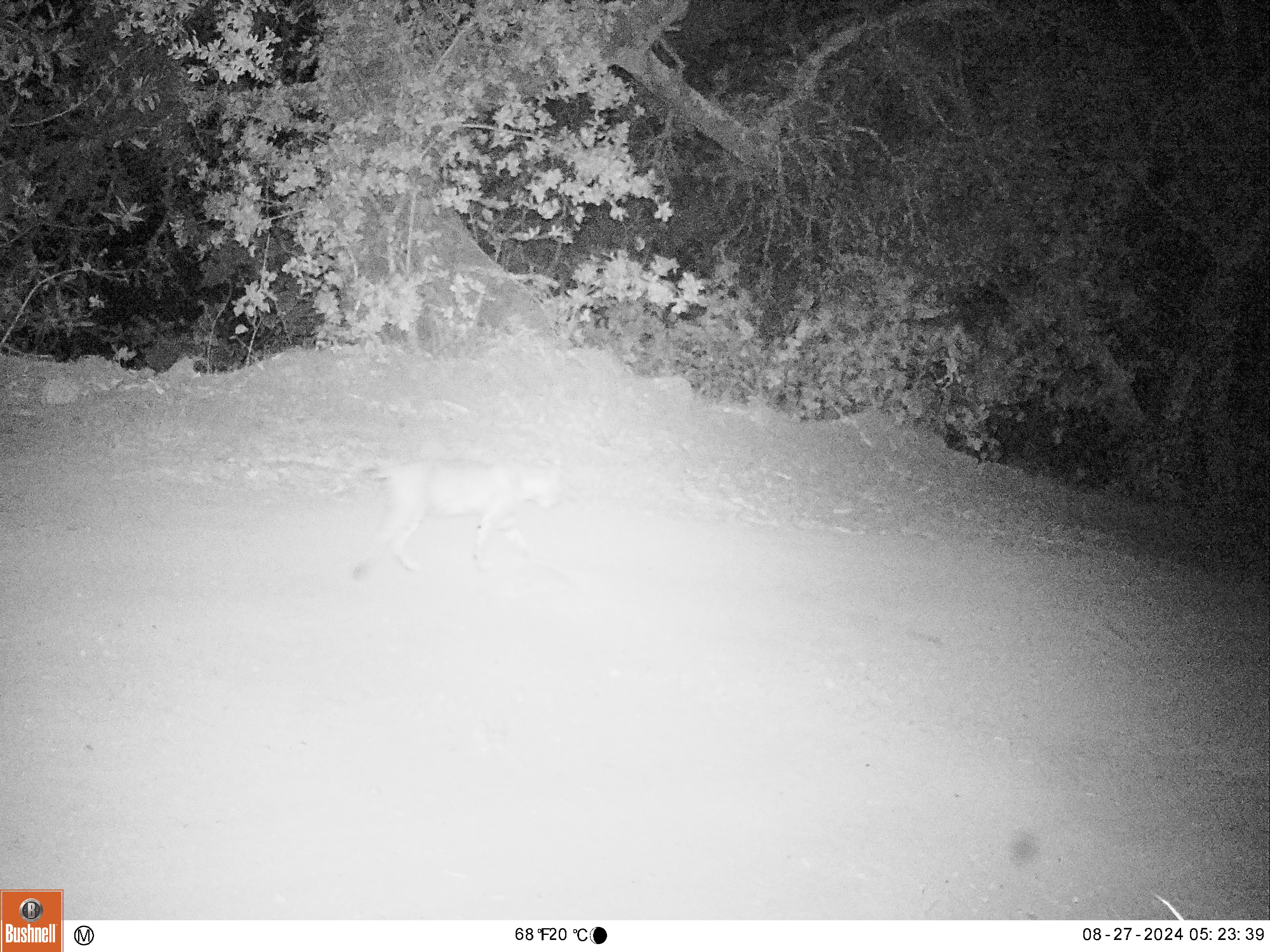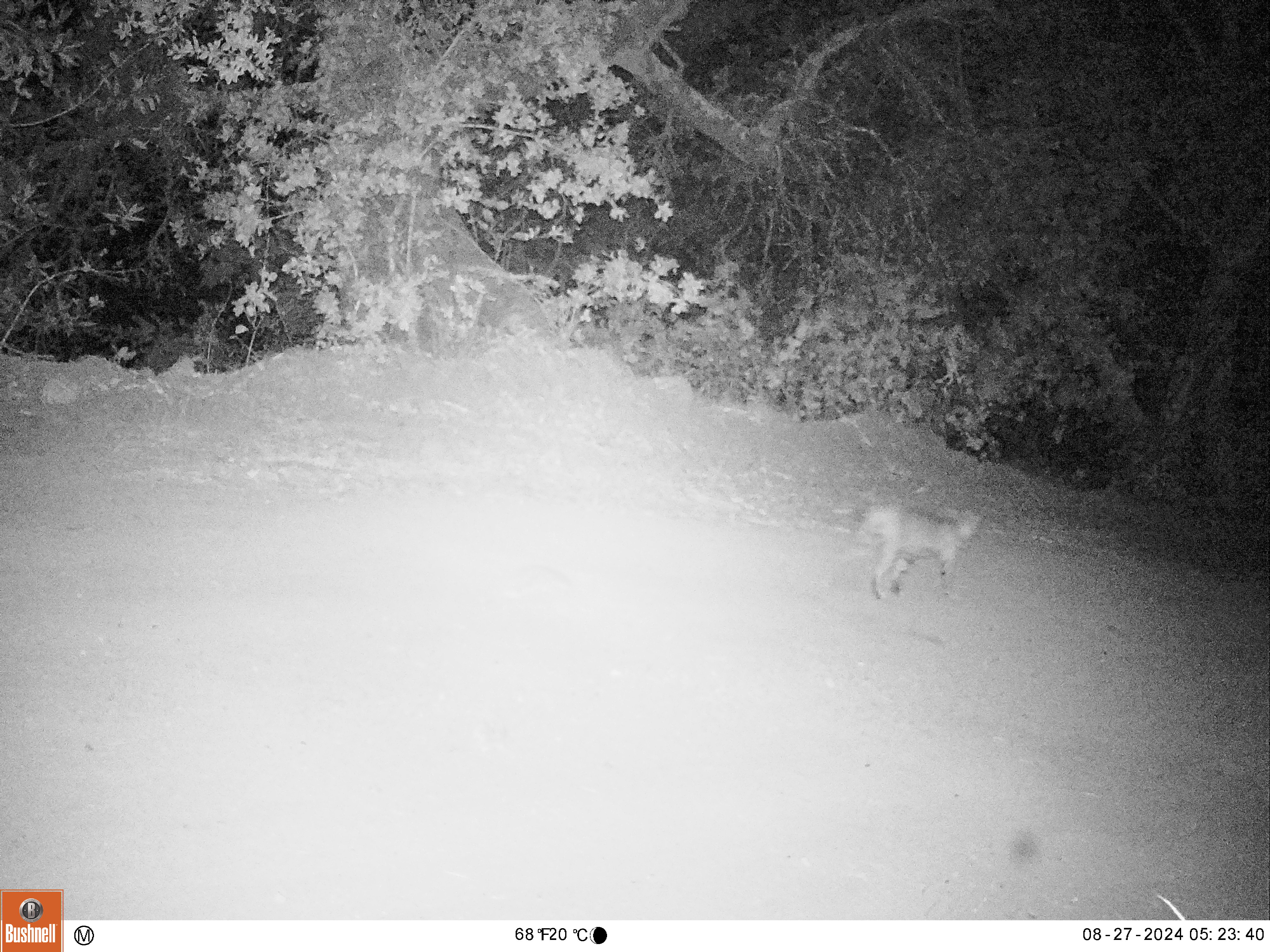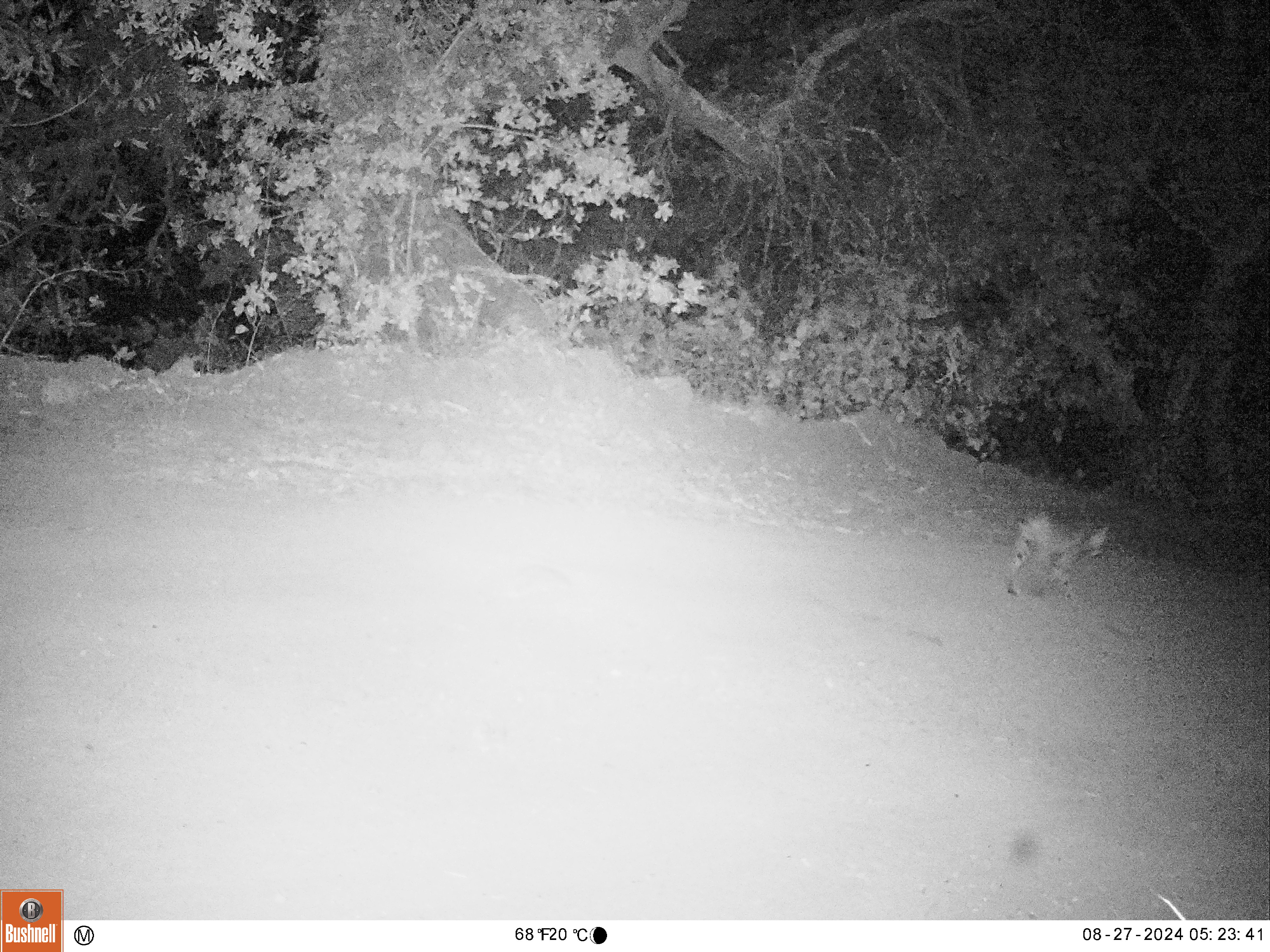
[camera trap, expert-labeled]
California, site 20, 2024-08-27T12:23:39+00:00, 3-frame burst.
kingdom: Animalia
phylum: Chordata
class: Mammalia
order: Carnivora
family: Felidae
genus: Lynx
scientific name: Lynx rufus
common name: bobcat